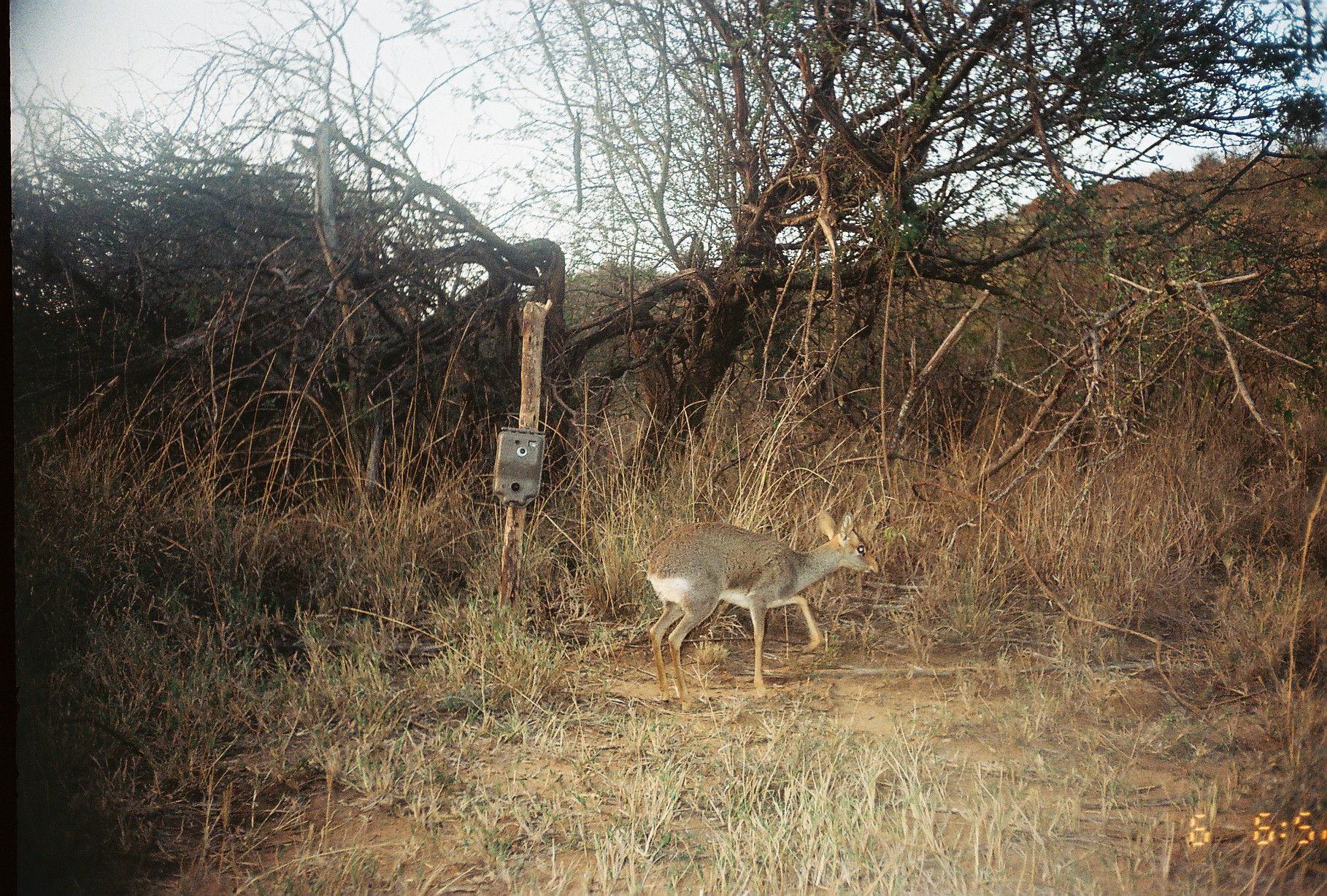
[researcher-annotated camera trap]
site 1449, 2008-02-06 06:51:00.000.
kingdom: Animalia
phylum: Chordata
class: Mammalia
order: Artiodactyla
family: Bovidae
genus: Madoqua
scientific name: Madoqua guentheri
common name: günther's dik-dik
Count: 1.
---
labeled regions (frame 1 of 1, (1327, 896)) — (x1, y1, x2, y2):
madoqua guentheri: (644, 507, 880, 709)